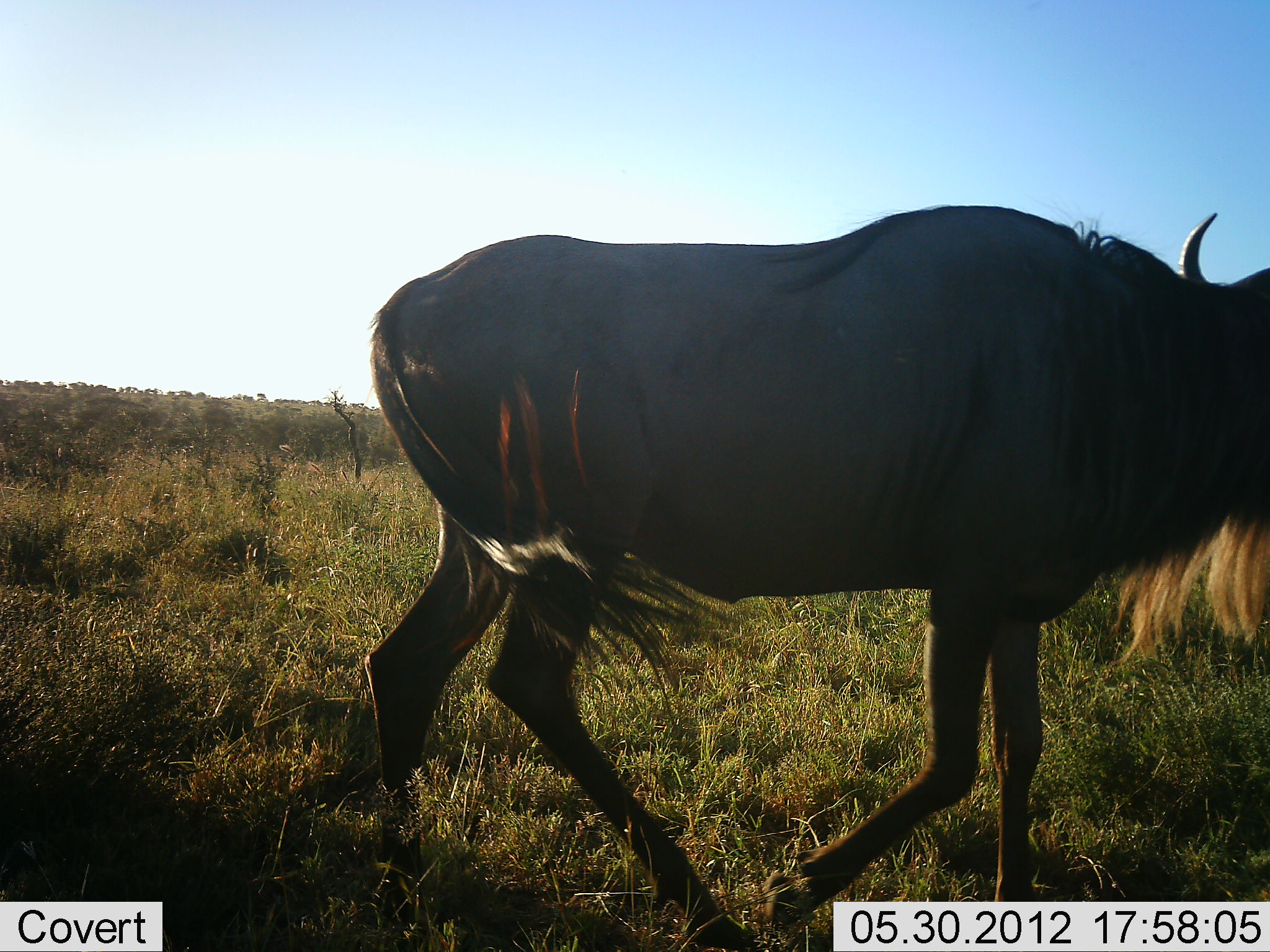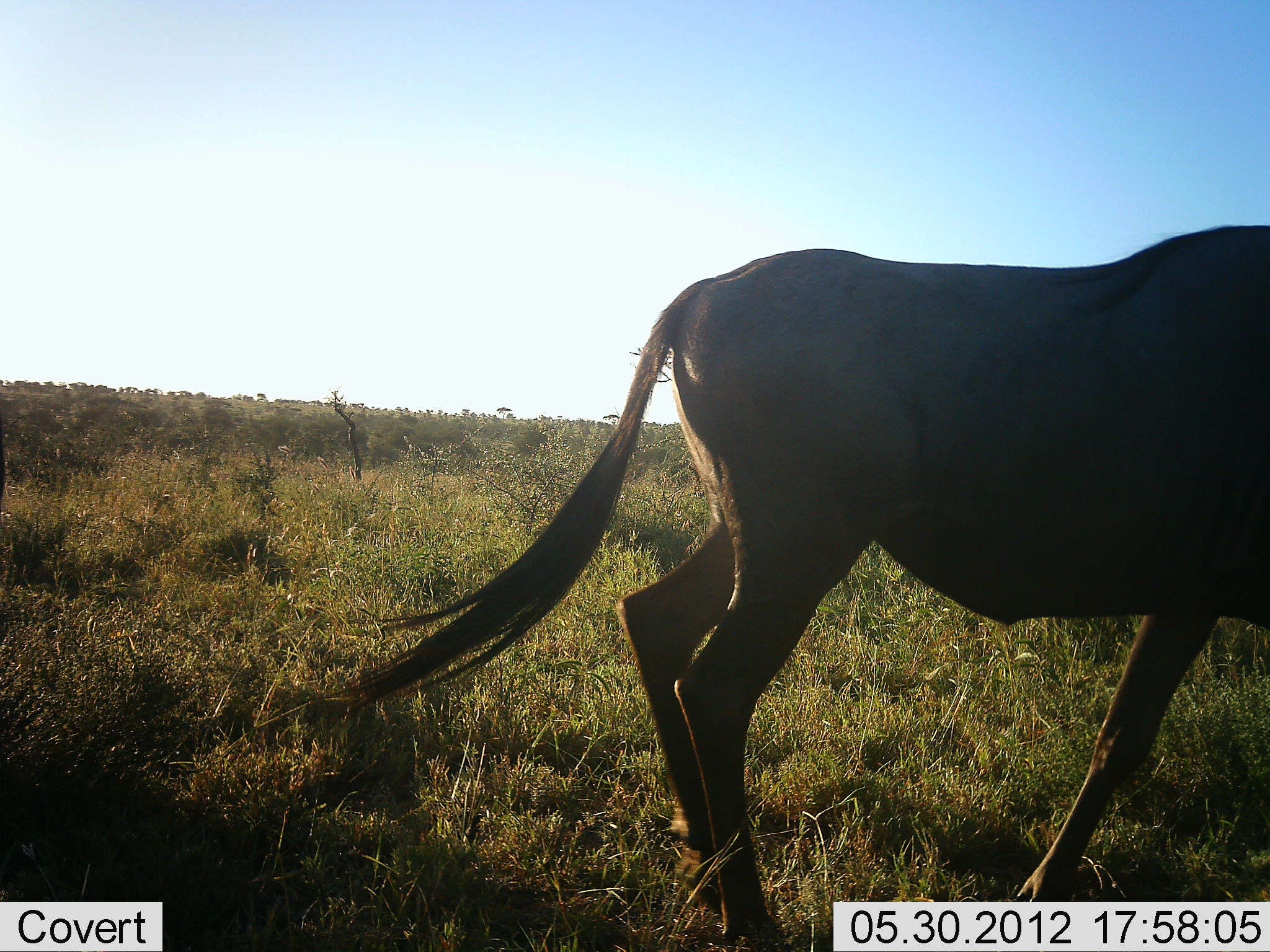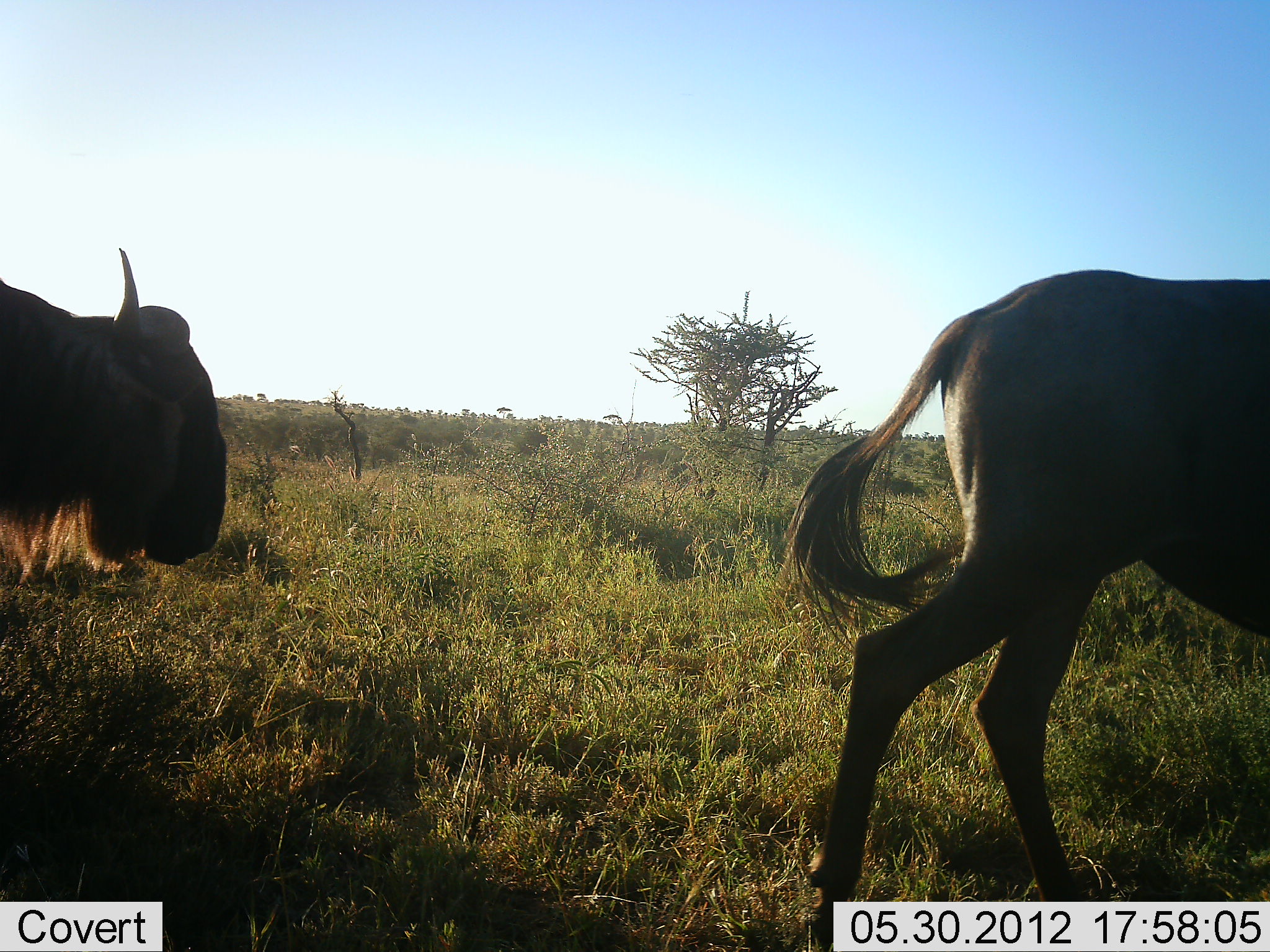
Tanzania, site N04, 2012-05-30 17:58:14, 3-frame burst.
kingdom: Animalia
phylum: Chordata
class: Mammalia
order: Artiodactyla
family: Bovidae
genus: Connochaetes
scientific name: Connochaetes taurinus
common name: blue wildebeest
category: wildebeest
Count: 2.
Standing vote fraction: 10%.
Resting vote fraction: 0%.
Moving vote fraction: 100%.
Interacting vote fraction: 0%.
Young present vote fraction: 0%.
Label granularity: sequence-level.